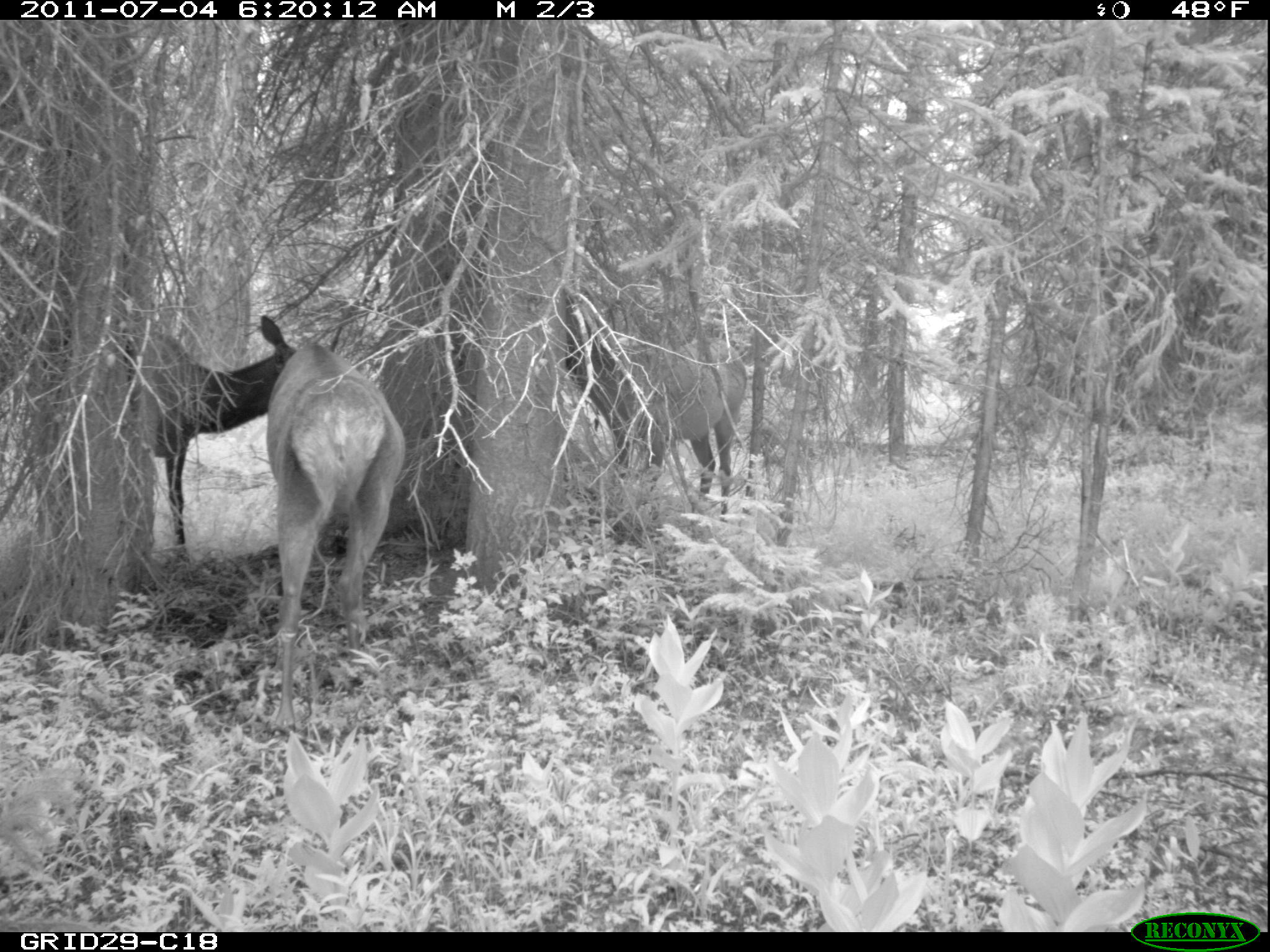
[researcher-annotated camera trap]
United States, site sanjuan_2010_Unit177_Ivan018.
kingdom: Animalia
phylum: Chordata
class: Mammalia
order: Artiodactyla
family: Cervidae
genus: Cervus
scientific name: Cervus elaphus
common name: red deer